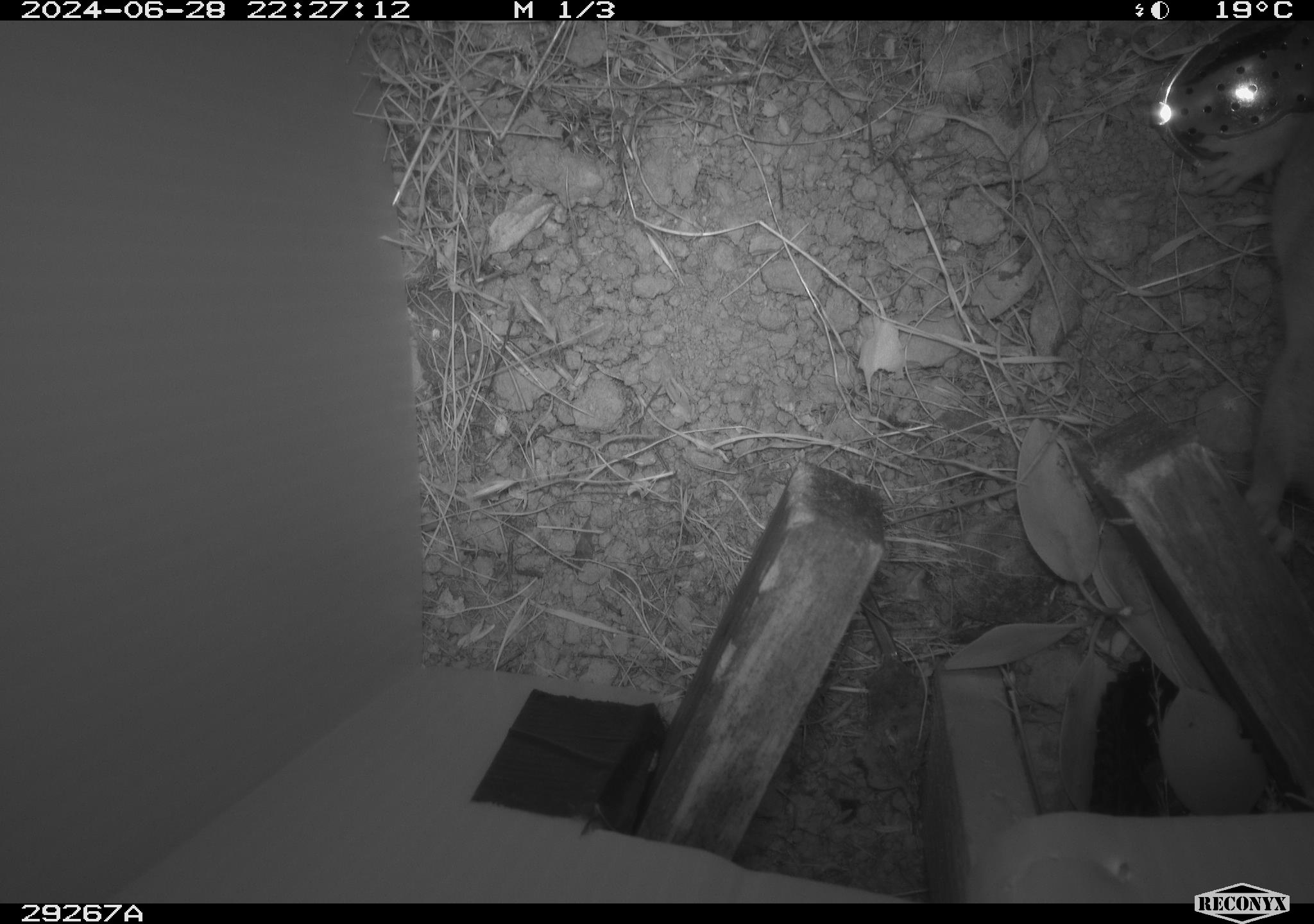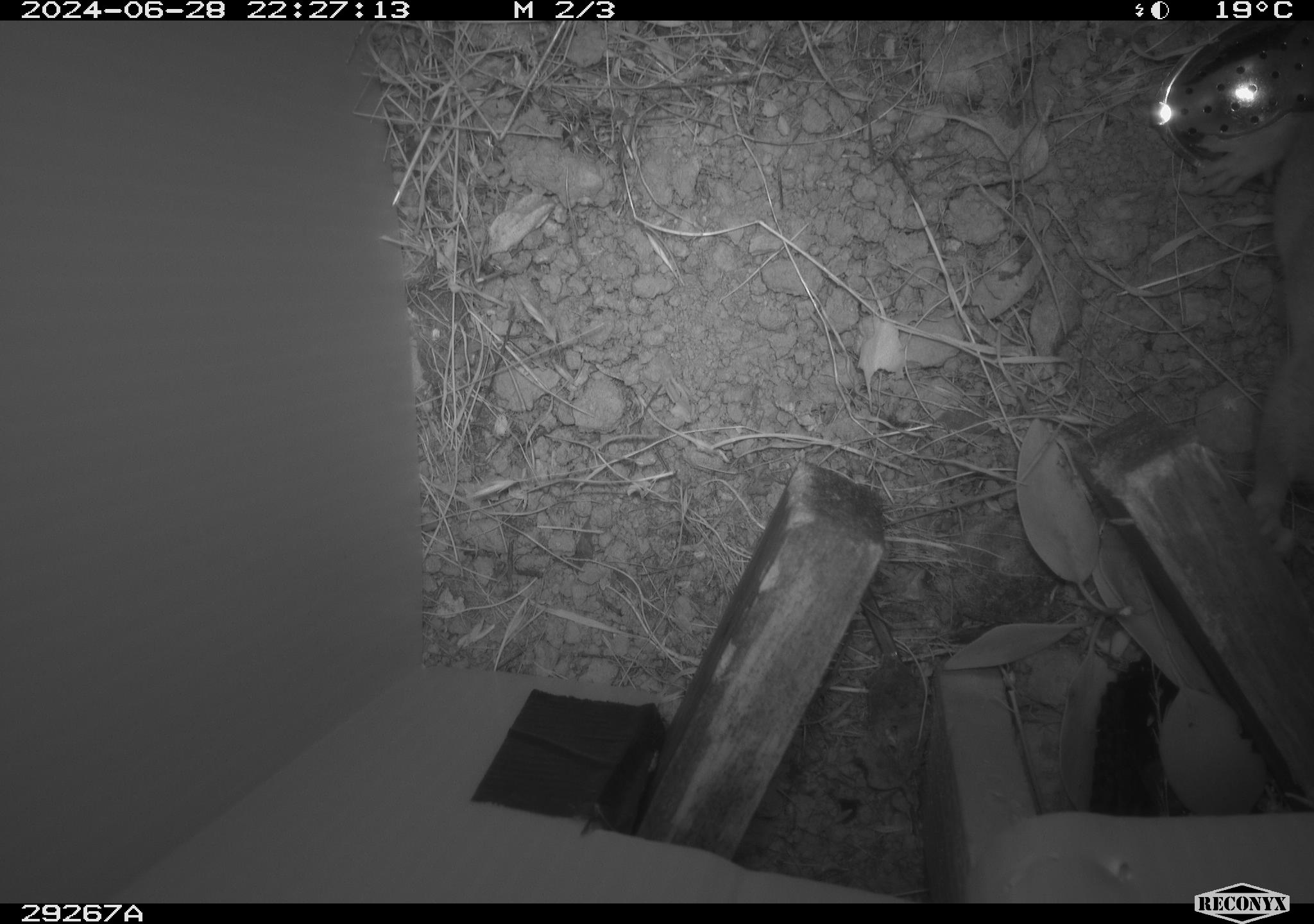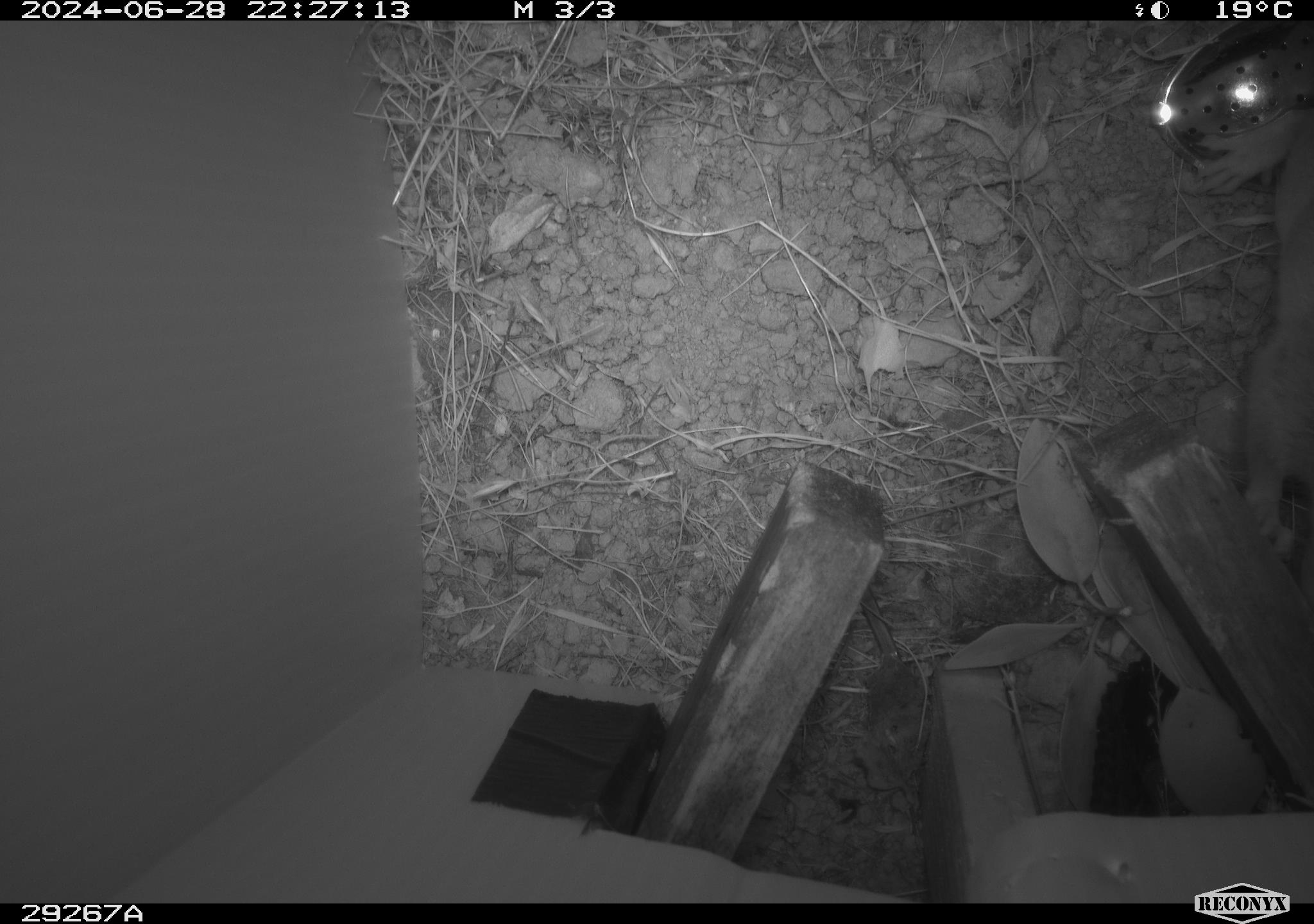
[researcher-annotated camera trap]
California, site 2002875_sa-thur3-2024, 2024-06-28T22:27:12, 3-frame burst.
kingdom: Animalia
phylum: Chordata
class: Mammalia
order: Rodentia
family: Cricetidae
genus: Neotoma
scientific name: Neotoma fuscipes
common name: dusky-footed woodrat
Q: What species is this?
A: Dusky-footed woodrat (Neotoma fuscipes).